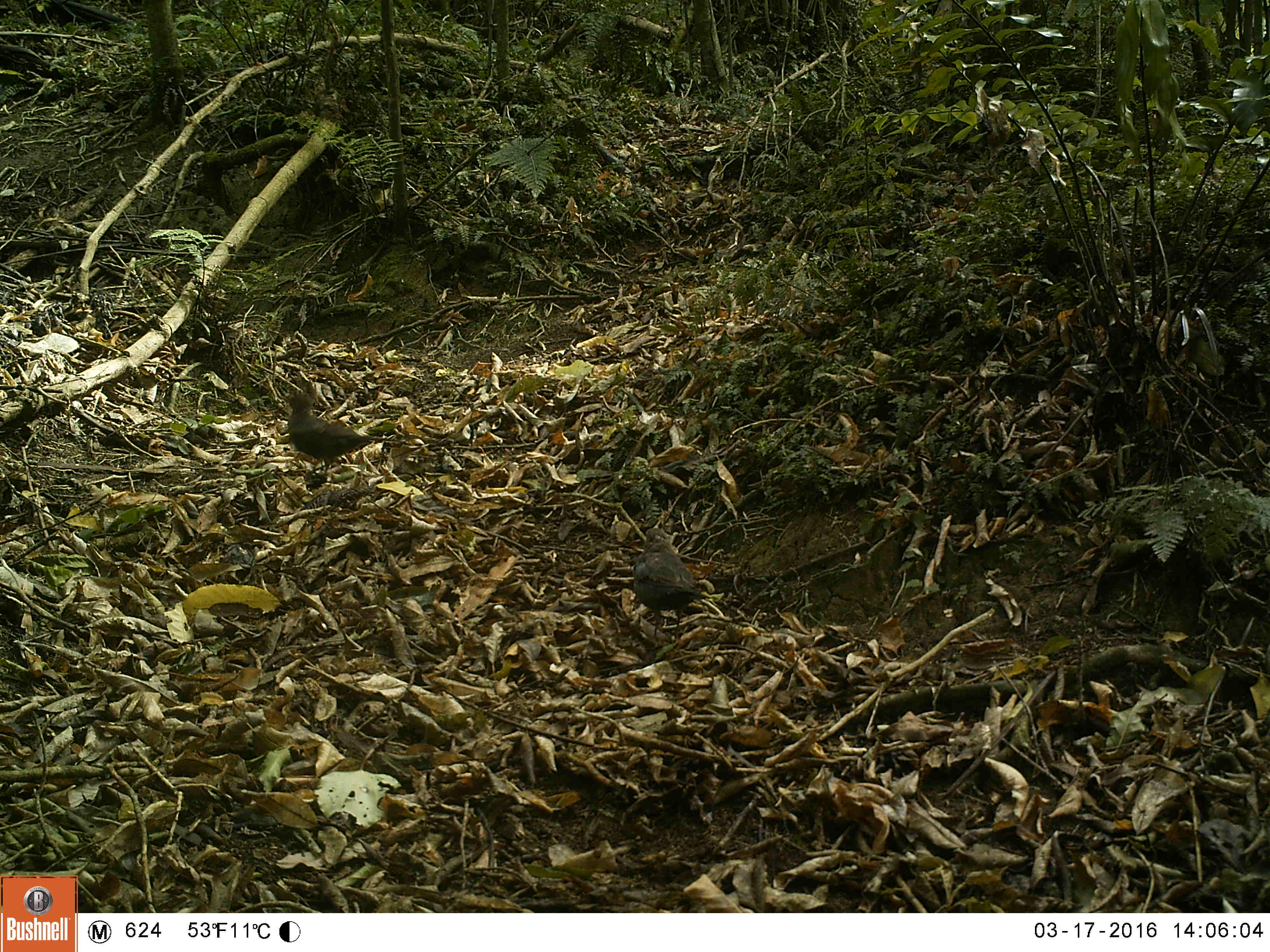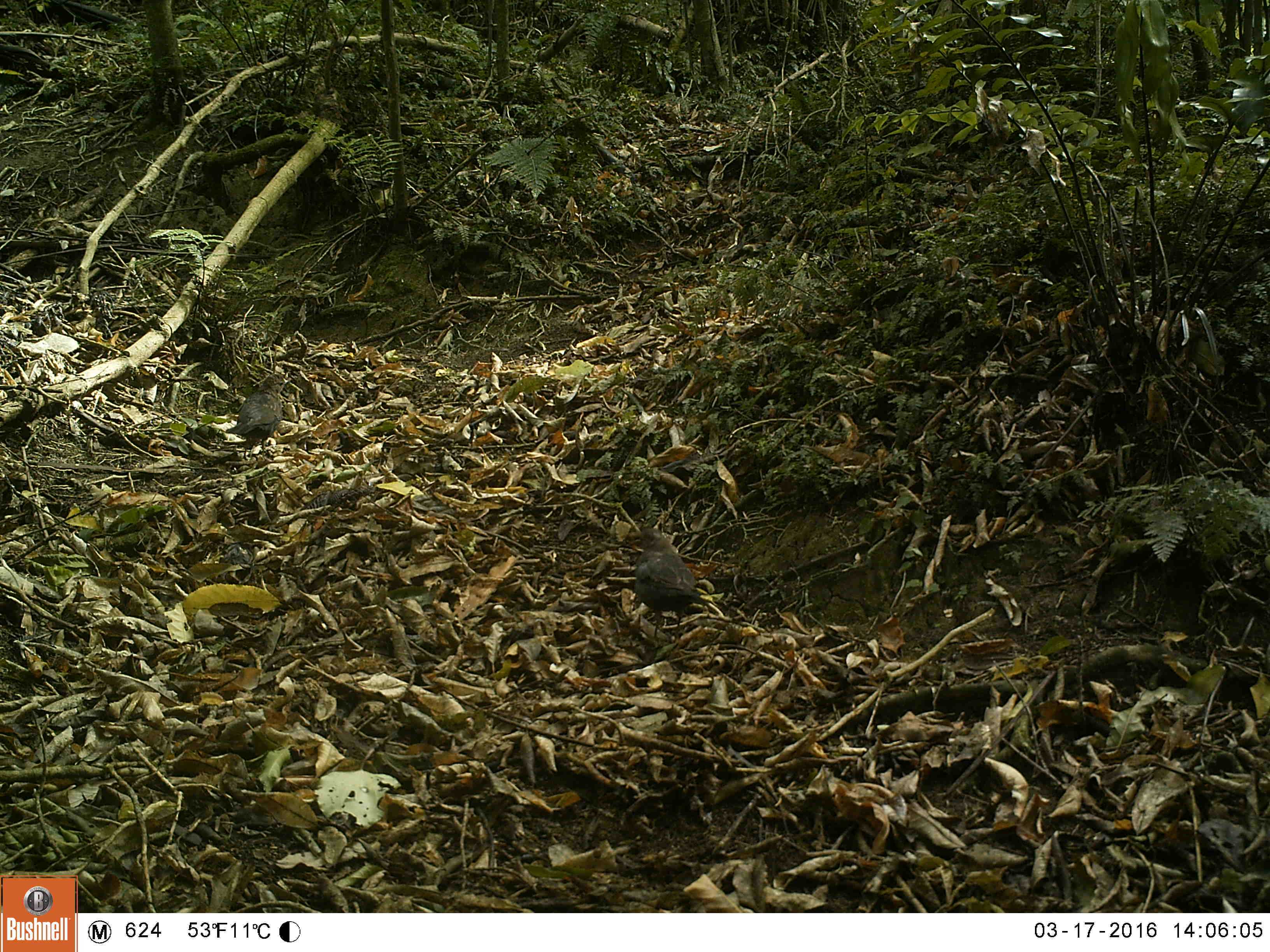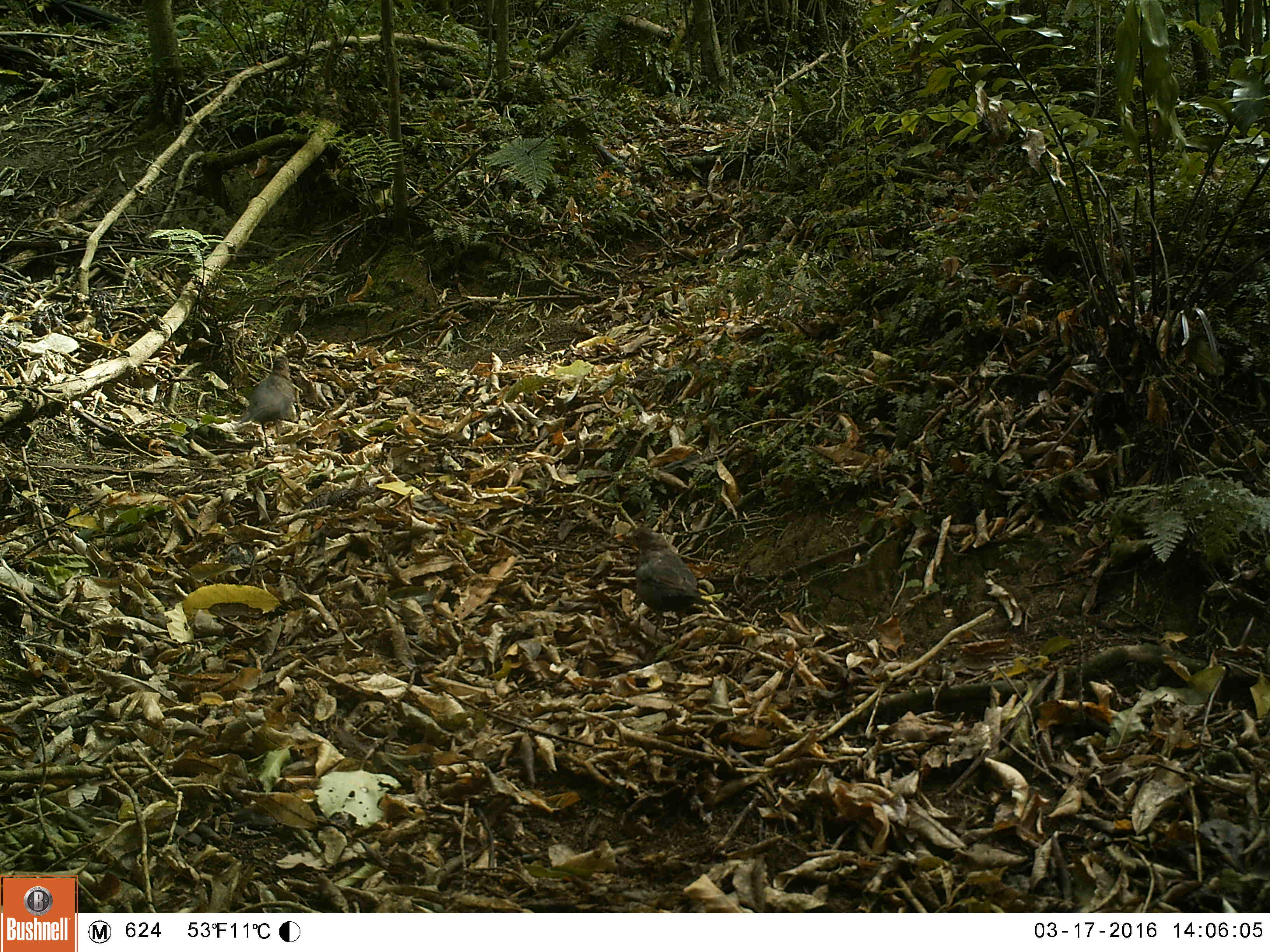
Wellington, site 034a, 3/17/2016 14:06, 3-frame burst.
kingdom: Animalia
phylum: Chordata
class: Aves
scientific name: Aves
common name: bird